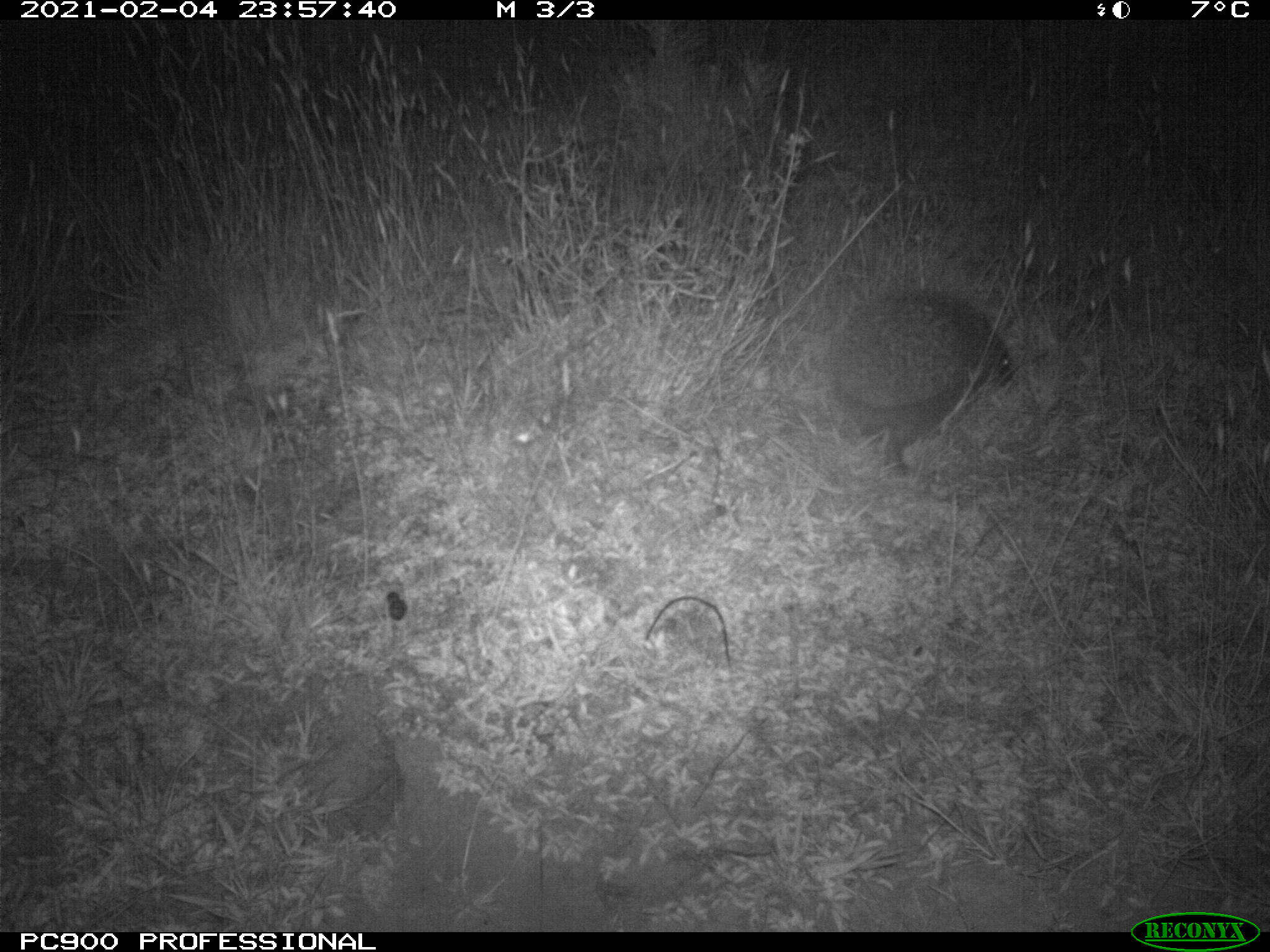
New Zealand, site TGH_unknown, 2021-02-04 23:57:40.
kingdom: Animalia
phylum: Chordata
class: Mammalia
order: Eulipotyphla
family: Erinaceidae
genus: Erinaceus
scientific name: Erinaceus europaeus europaeus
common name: european hedgehog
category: hedgehog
Hedgehog (european hedgehog) (Erinaceus europaeus europaeus).